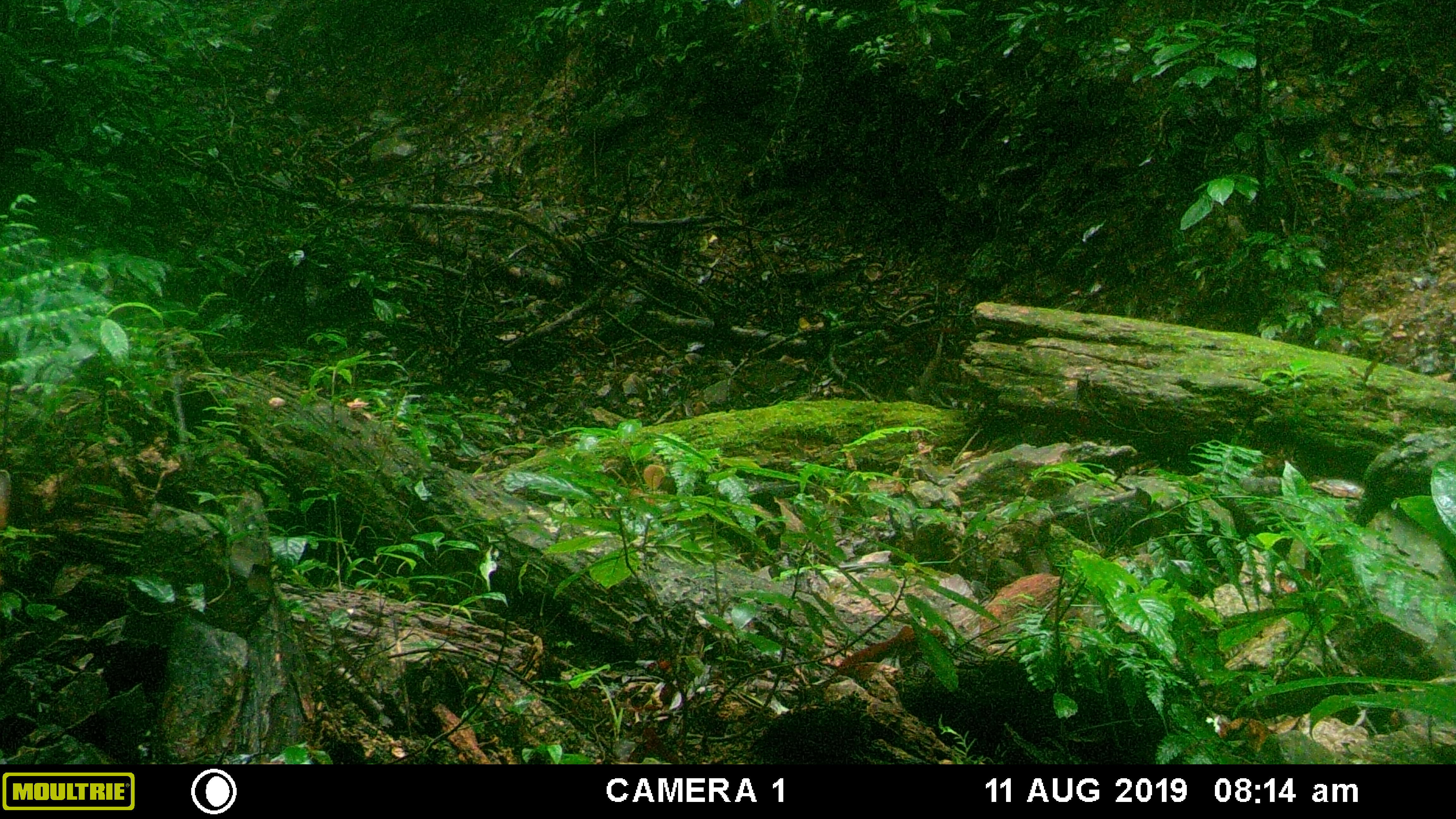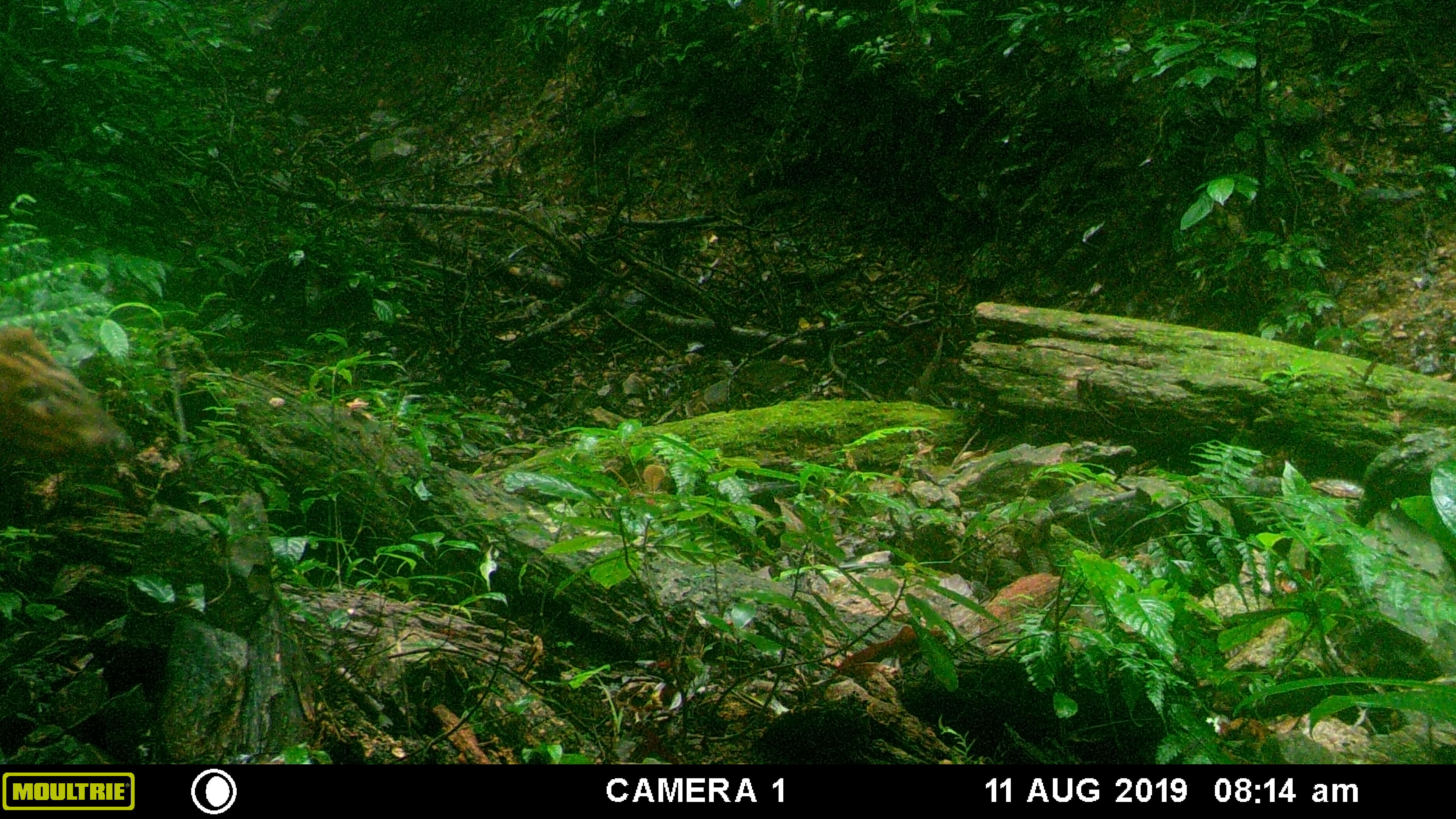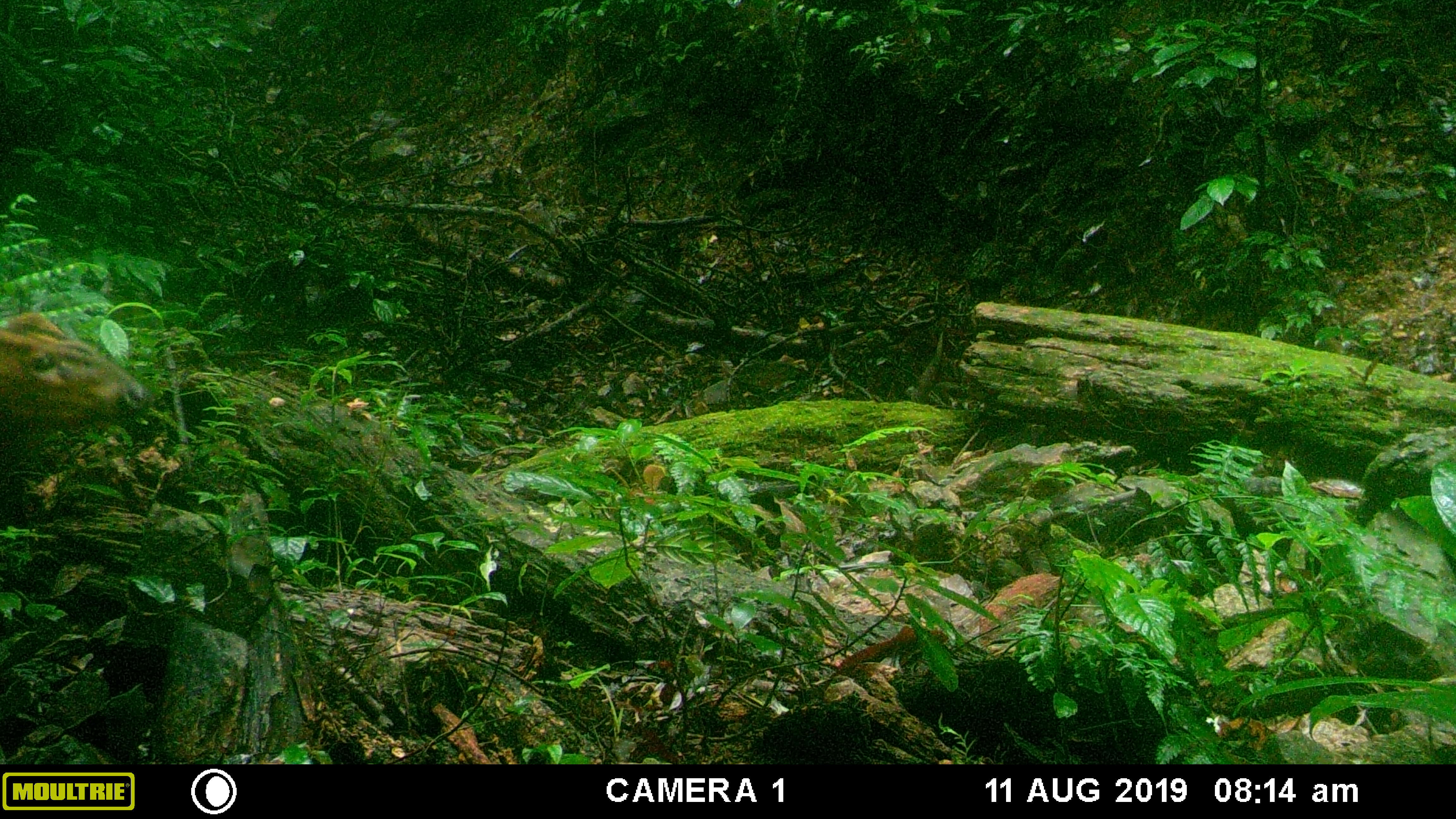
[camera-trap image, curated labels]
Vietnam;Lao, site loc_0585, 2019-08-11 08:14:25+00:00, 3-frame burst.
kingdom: Animalia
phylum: Chordata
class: Mammalia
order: Artiodactyla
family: Cervidae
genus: Muntiacus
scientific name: Muntiacus muntjak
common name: red muntjac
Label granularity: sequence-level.